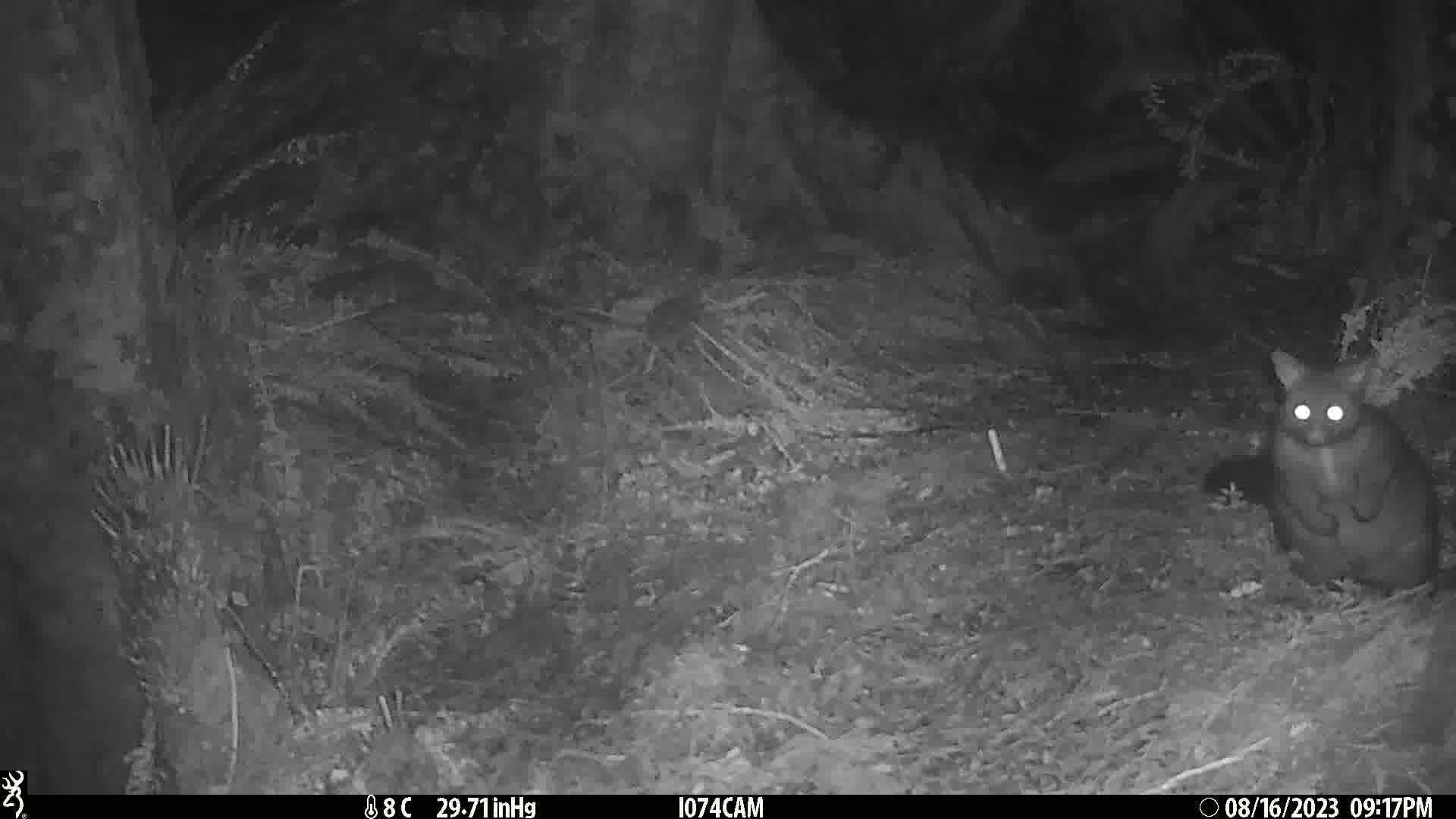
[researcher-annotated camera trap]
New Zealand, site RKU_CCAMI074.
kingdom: Animalia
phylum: Chordata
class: Mammalia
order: Diprotodontia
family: Phalangeridae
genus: Trichosurus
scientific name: Trichosurus vulpecula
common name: common brushtail possum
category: possum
Possum (common brushtail possum) (Trichosurus vulpecula).